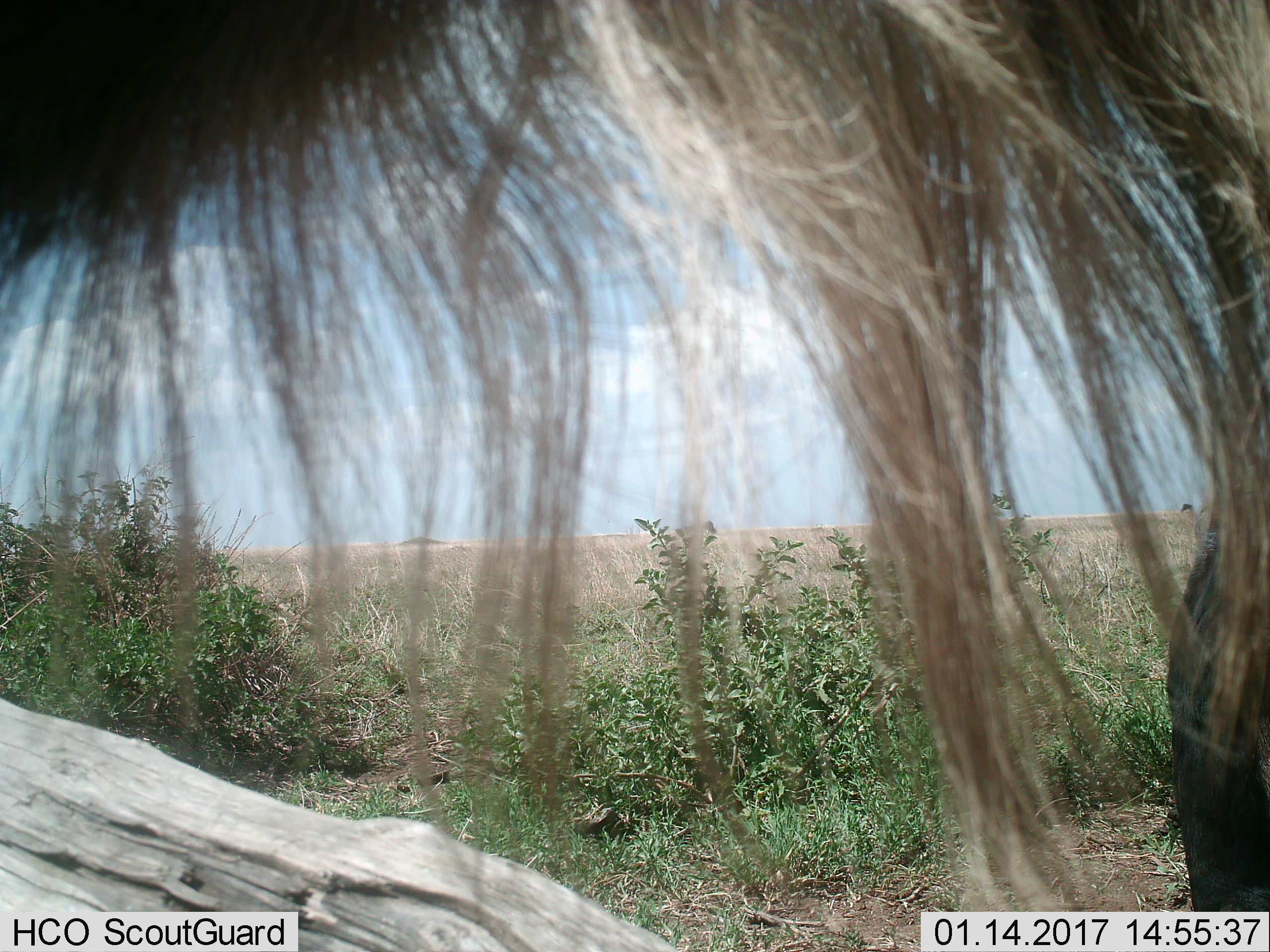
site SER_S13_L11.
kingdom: Animalia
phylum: Chordata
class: Mammalia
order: Artiodactyla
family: Bovidae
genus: Connochaetes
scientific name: Connochaetes taurinus taurinus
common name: blue wildebeest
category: wildebeestblue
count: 1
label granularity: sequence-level